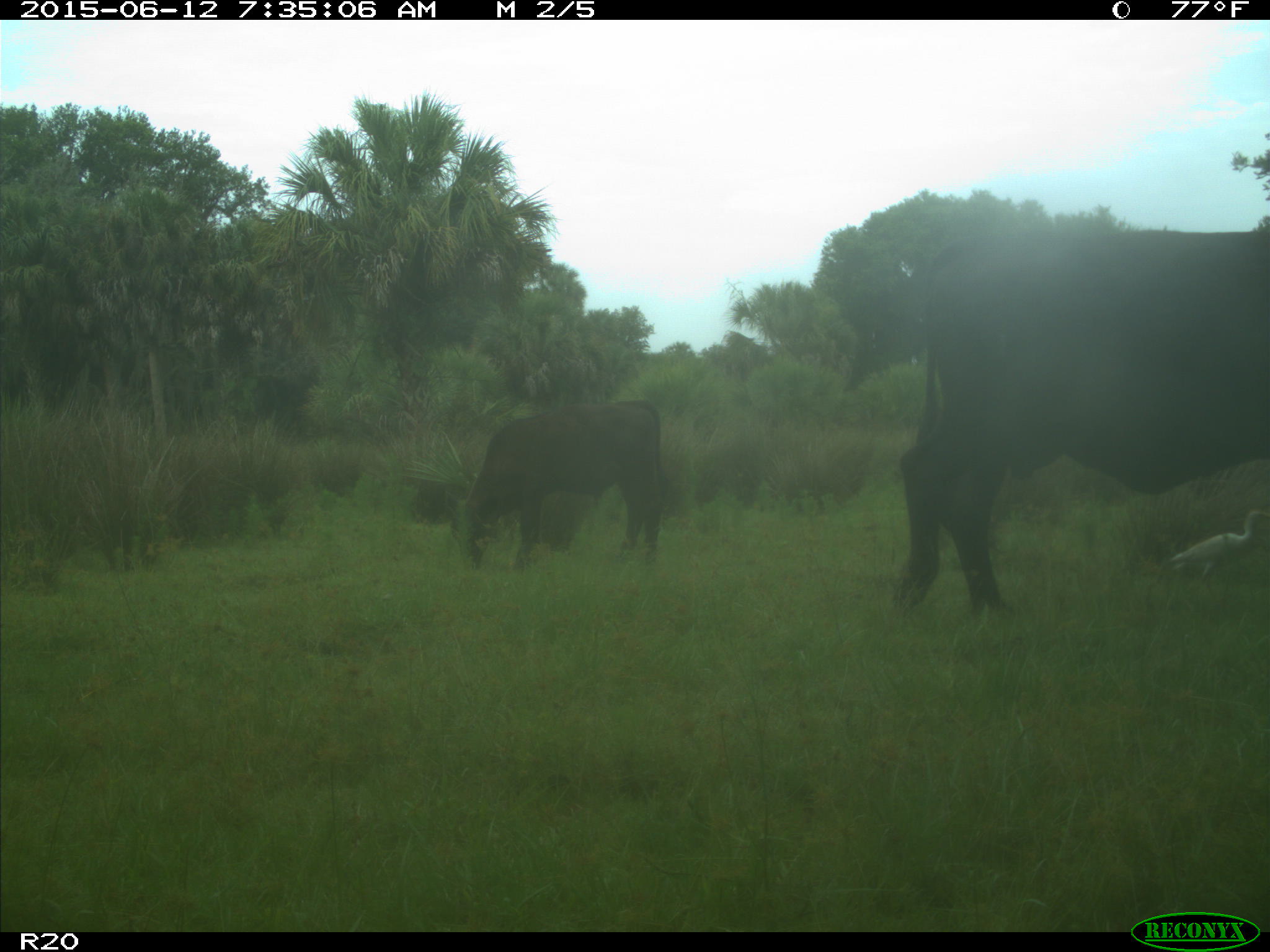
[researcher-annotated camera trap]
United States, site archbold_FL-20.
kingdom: Animalia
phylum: Chordata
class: Mammalia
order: Artiodactyla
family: Bovidae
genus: Bos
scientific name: Bos taurus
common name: domestic cow